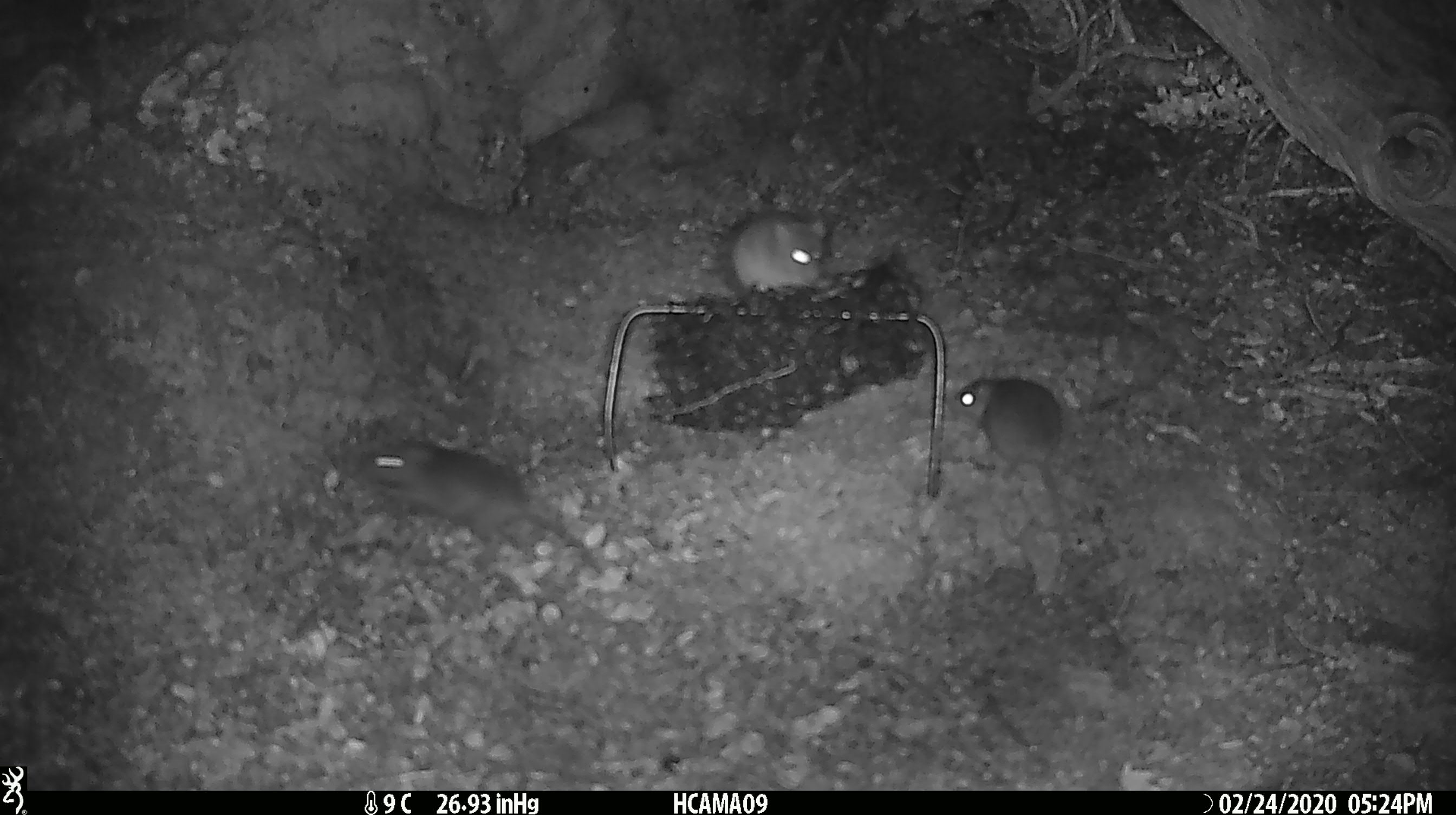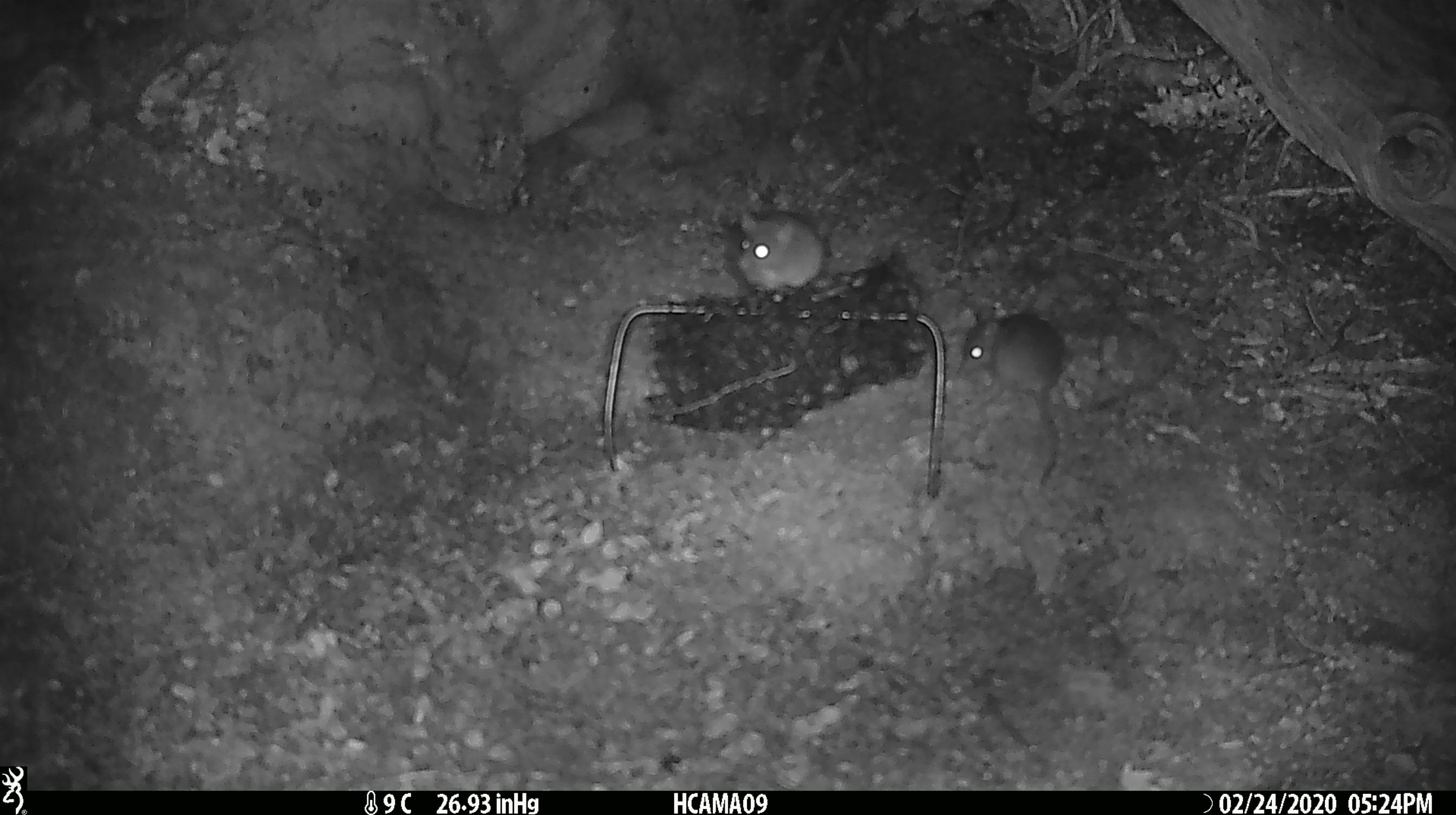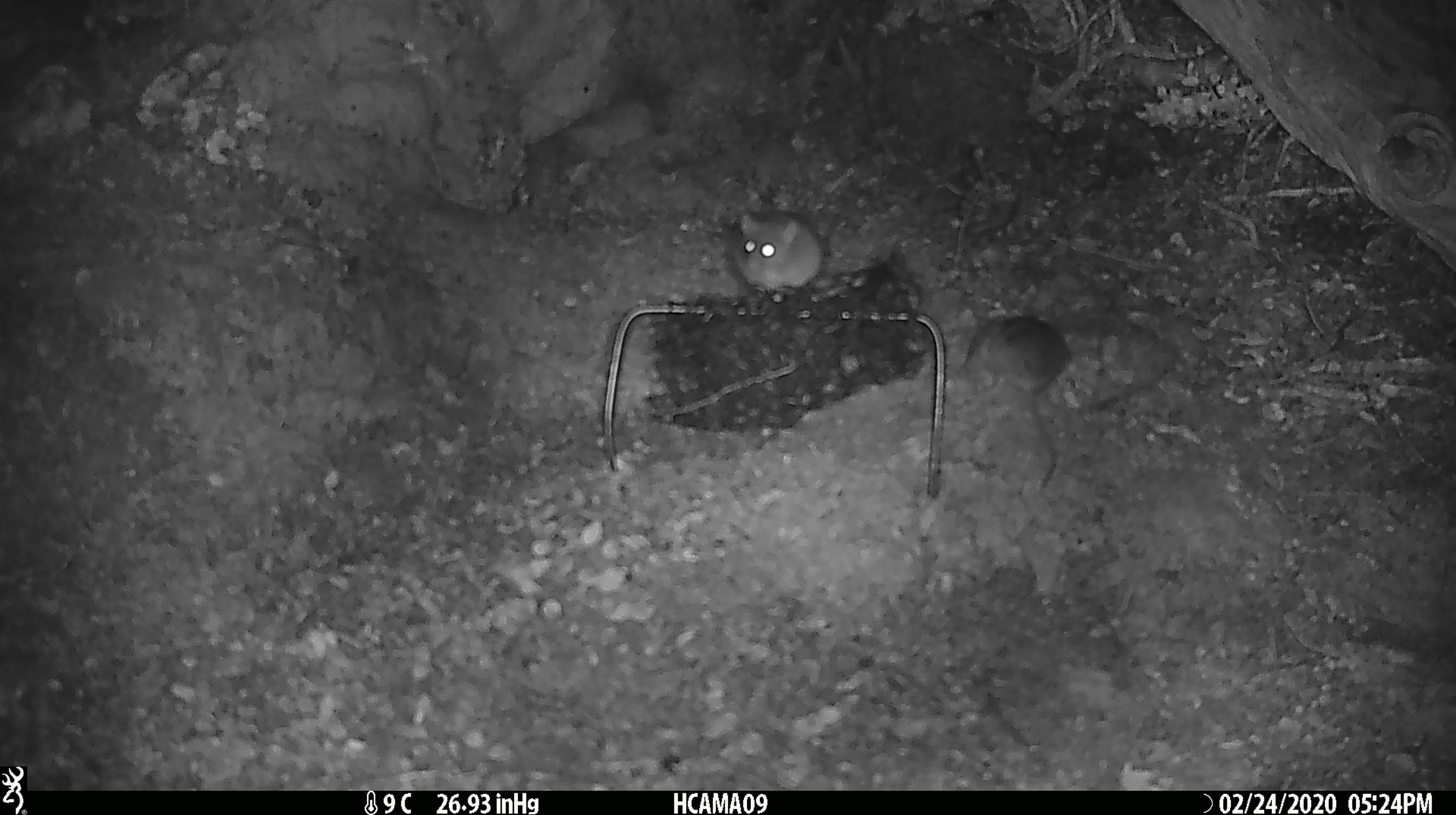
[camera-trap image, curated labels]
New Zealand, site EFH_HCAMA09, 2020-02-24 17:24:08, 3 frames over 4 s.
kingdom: Animalia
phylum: Chordata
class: Mammalia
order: Rodentia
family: Muridae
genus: Mus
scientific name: Mus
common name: mouse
Mouse (Mus).